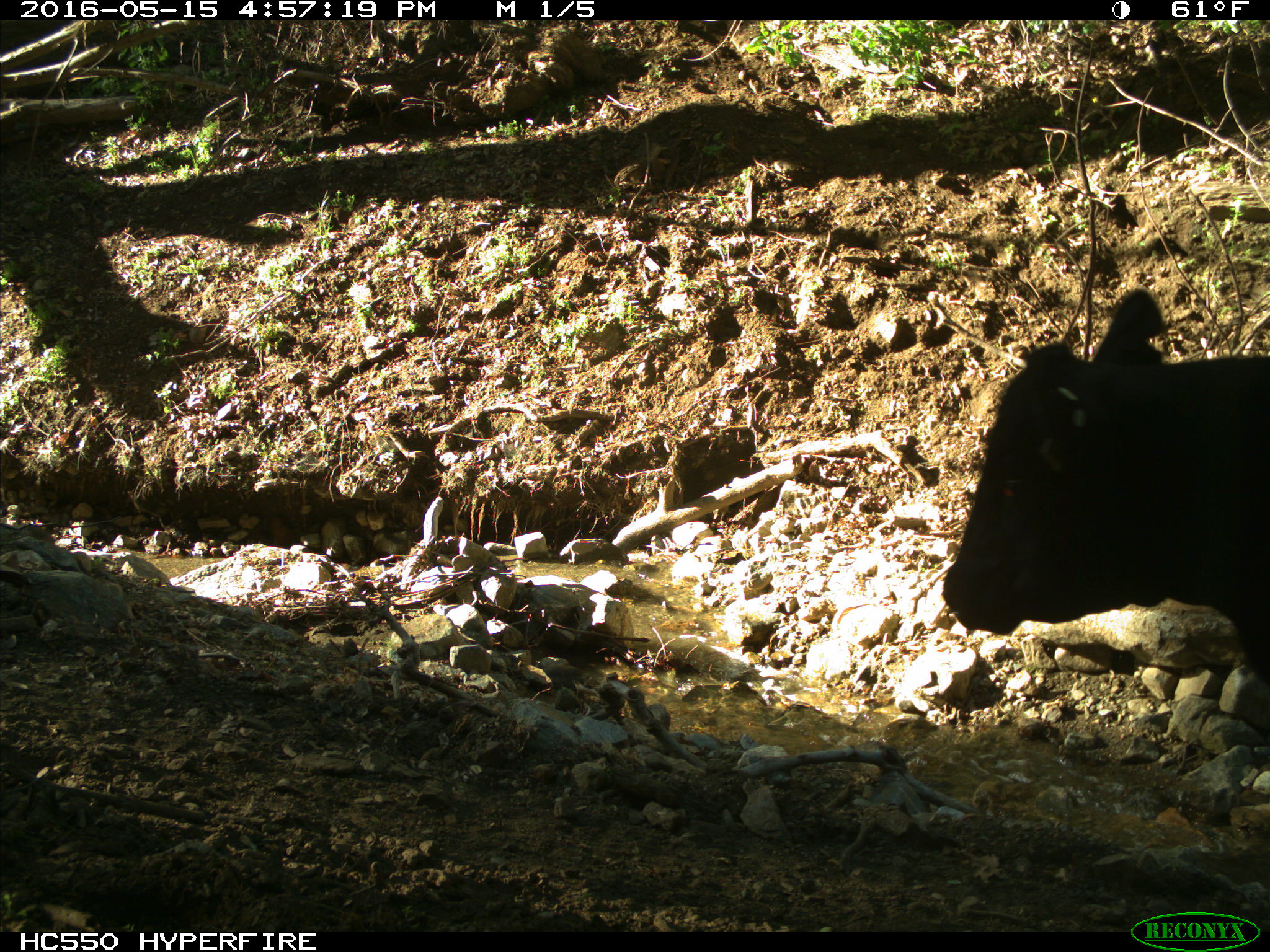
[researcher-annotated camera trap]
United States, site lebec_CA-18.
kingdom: Animalia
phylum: Chordata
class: Mammalia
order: Artiodactyla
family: Bovidae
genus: Bos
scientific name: Bos taurus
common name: domestic cow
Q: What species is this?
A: Bos taurus (domestic cow).